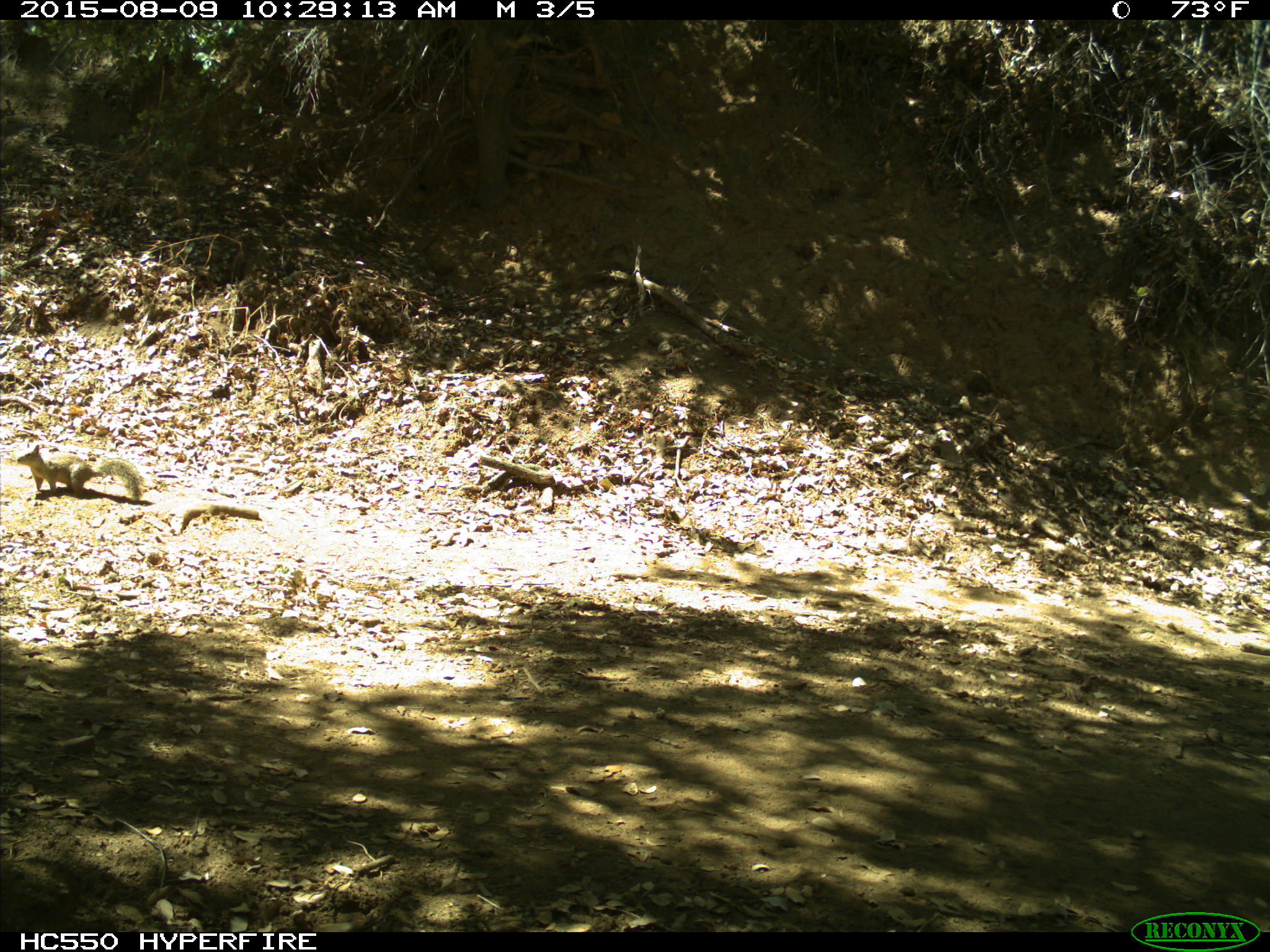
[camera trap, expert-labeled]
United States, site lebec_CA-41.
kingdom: Animalia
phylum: Chordata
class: Mammalia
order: Rodentia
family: Sciuridae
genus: Otospermophilus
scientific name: Otospermophilus beecheyi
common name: california ground squirrel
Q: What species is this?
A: Otospermophilus beecheyi (california ground squirrel).